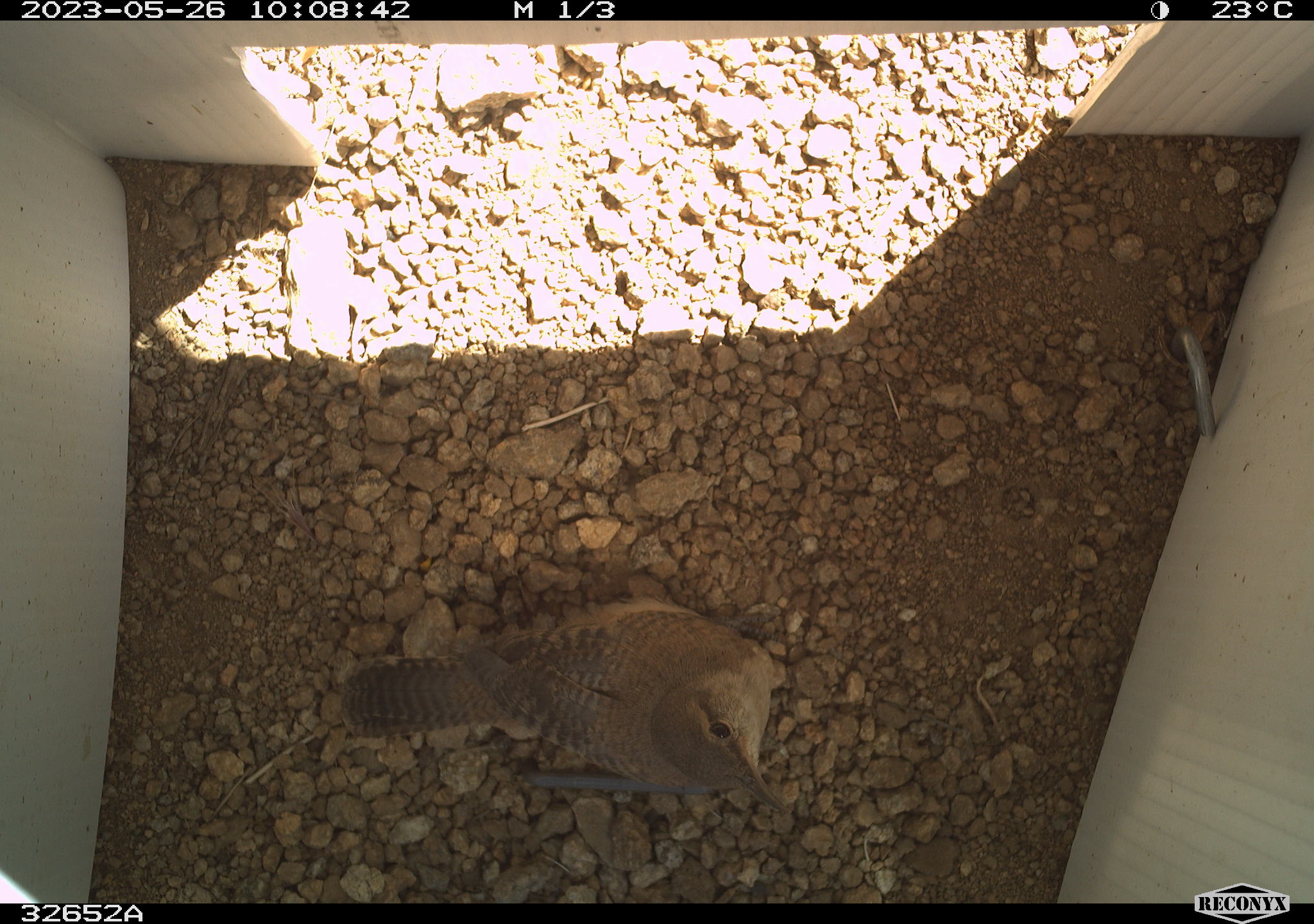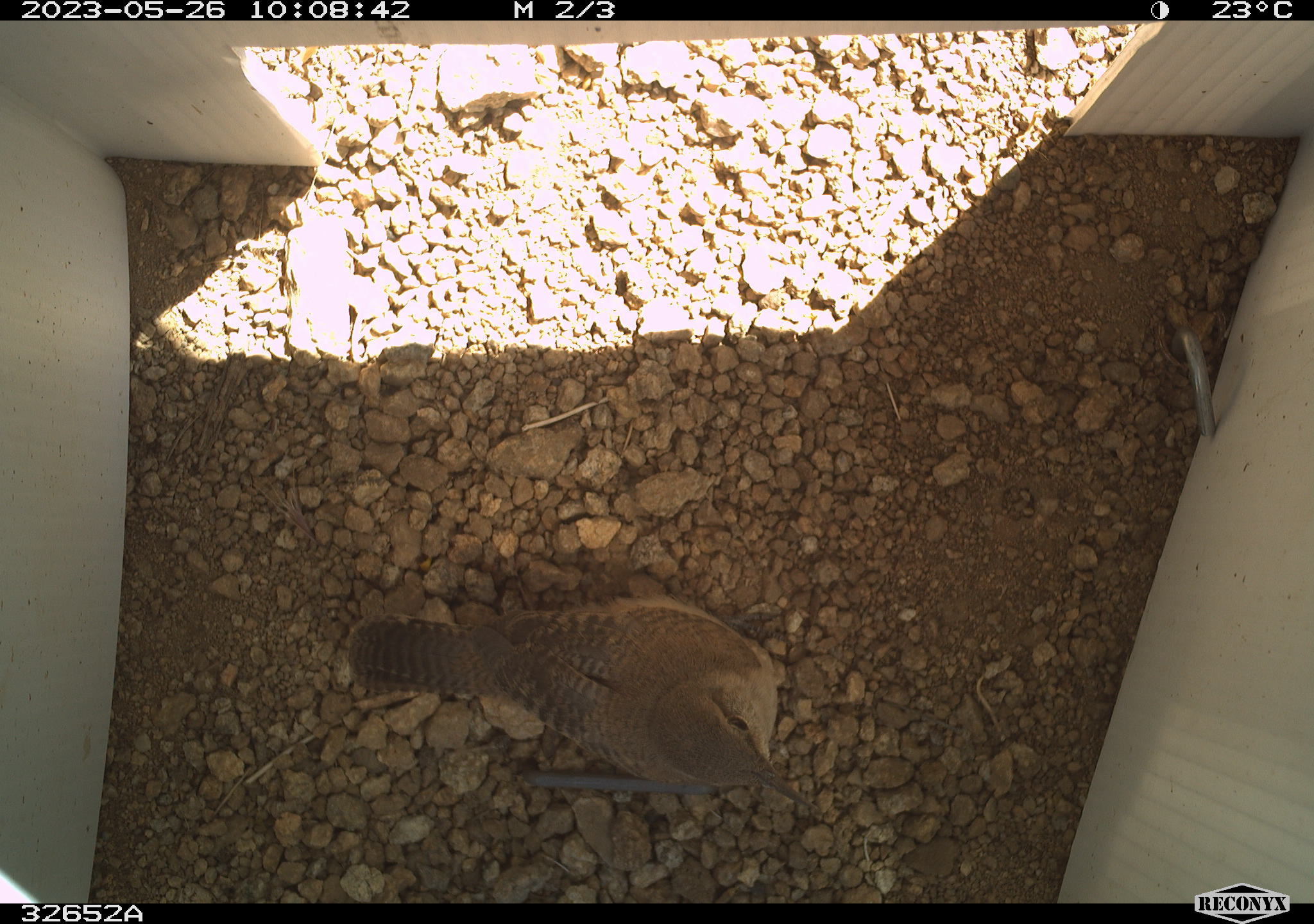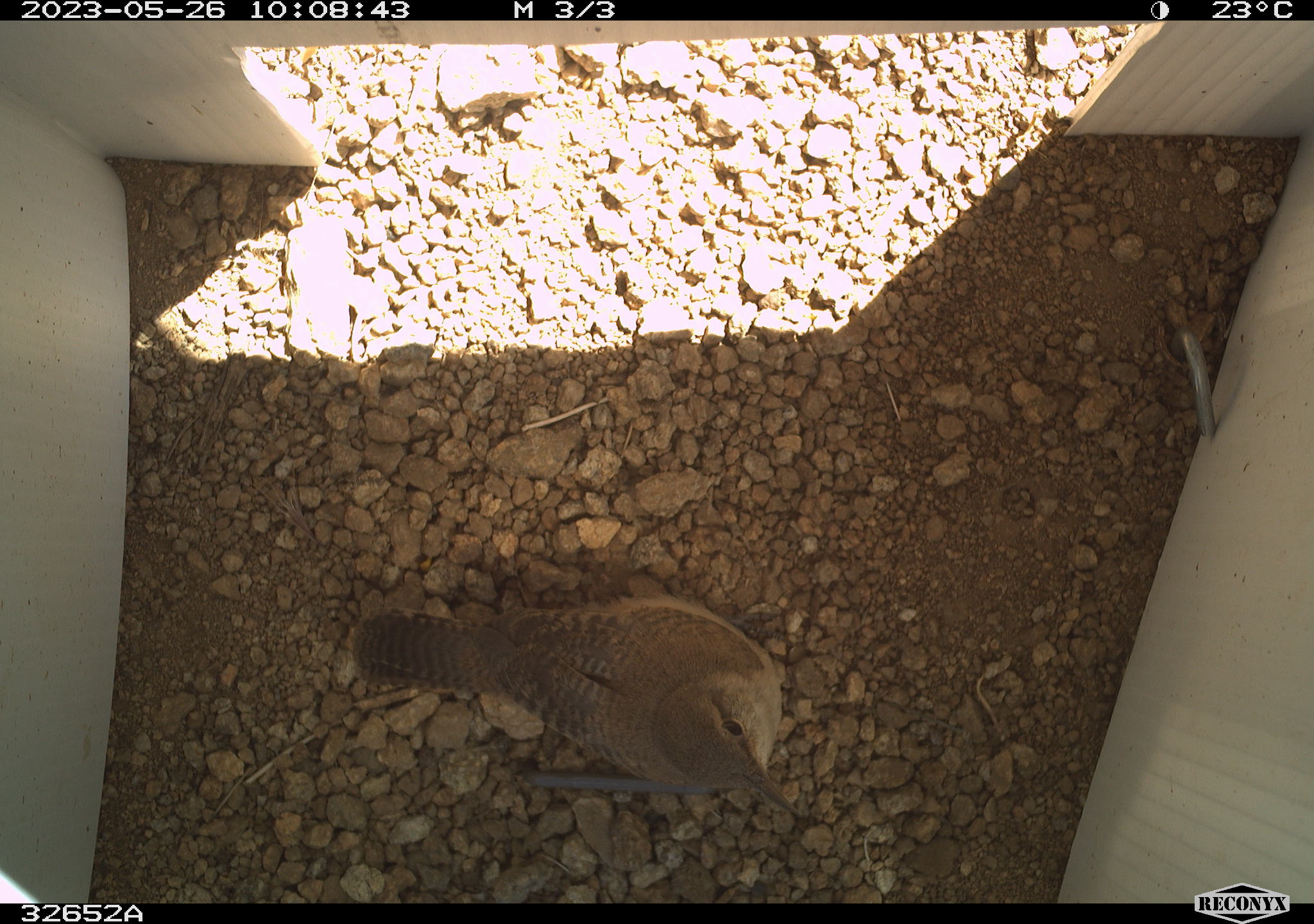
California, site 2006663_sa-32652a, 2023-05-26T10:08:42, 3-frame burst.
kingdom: Animalia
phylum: Chordata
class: Aves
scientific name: Aves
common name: bird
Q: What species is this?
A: Bird (Aves).